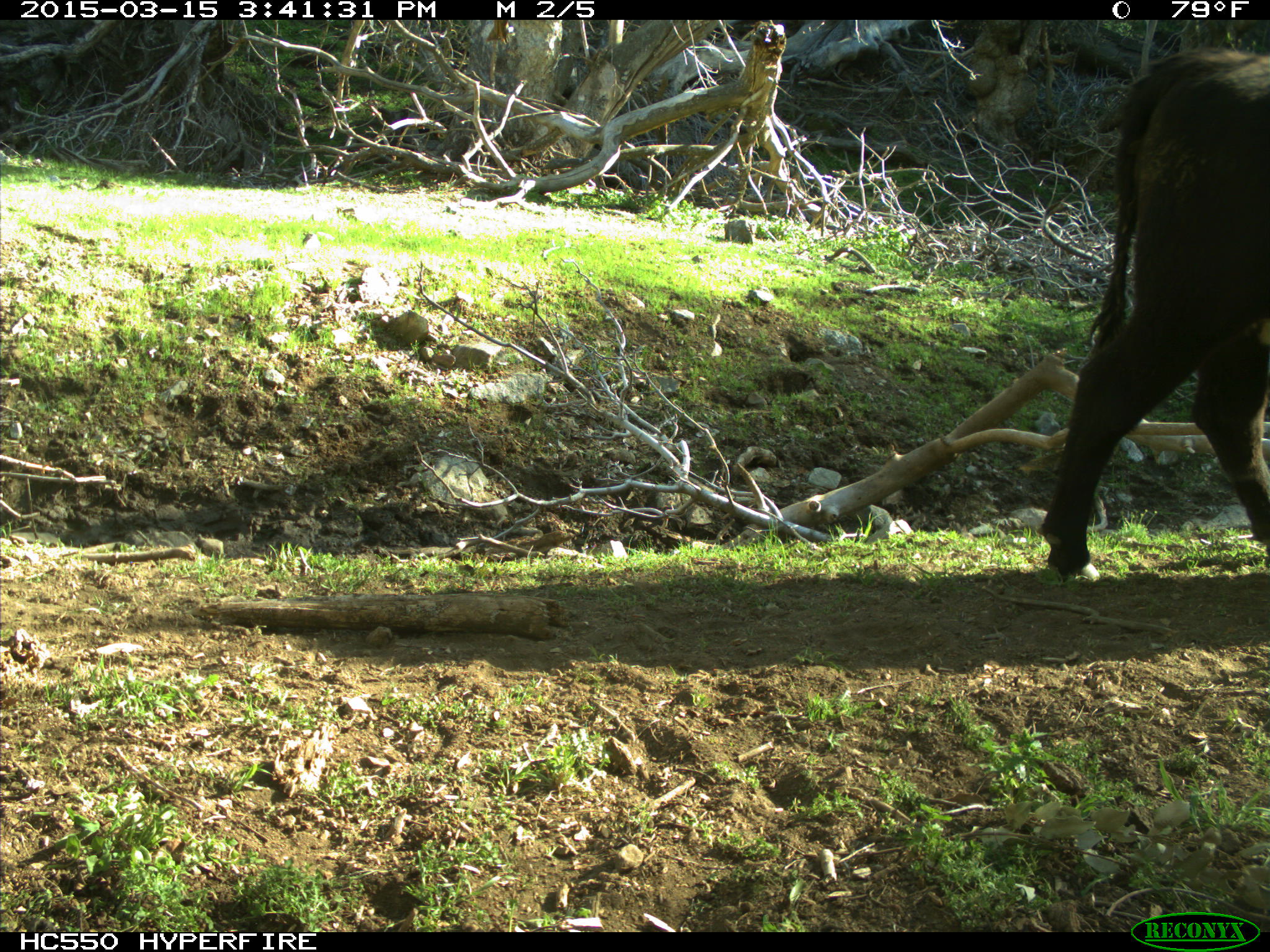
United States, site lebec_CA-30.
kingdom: Animalia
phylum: Chordata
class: Mammalia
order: Artiodactyla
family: Bovidae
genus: Bos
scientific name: Bos taurus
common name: domestic cow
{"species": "Bos taurus (domestic cow)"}